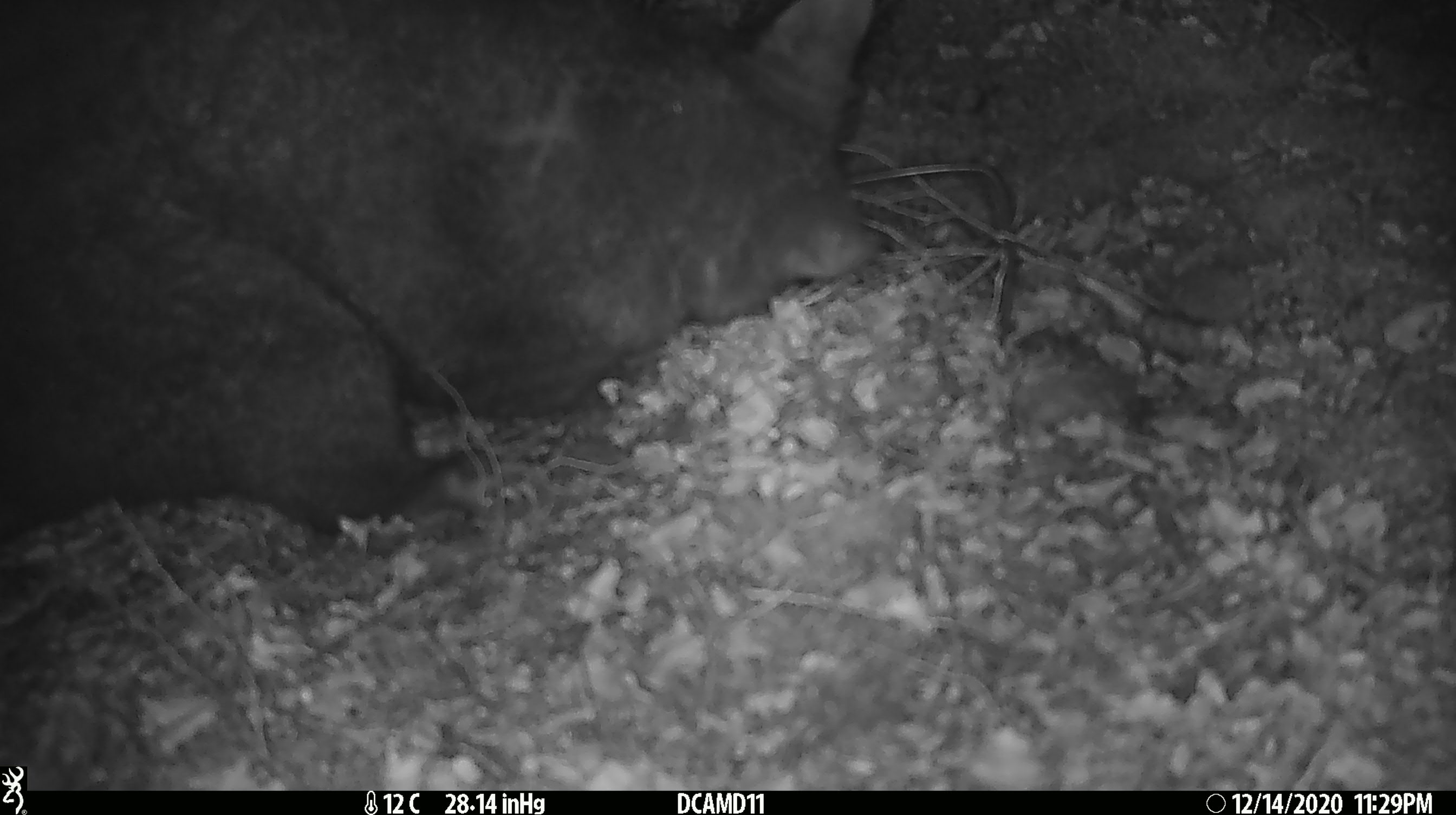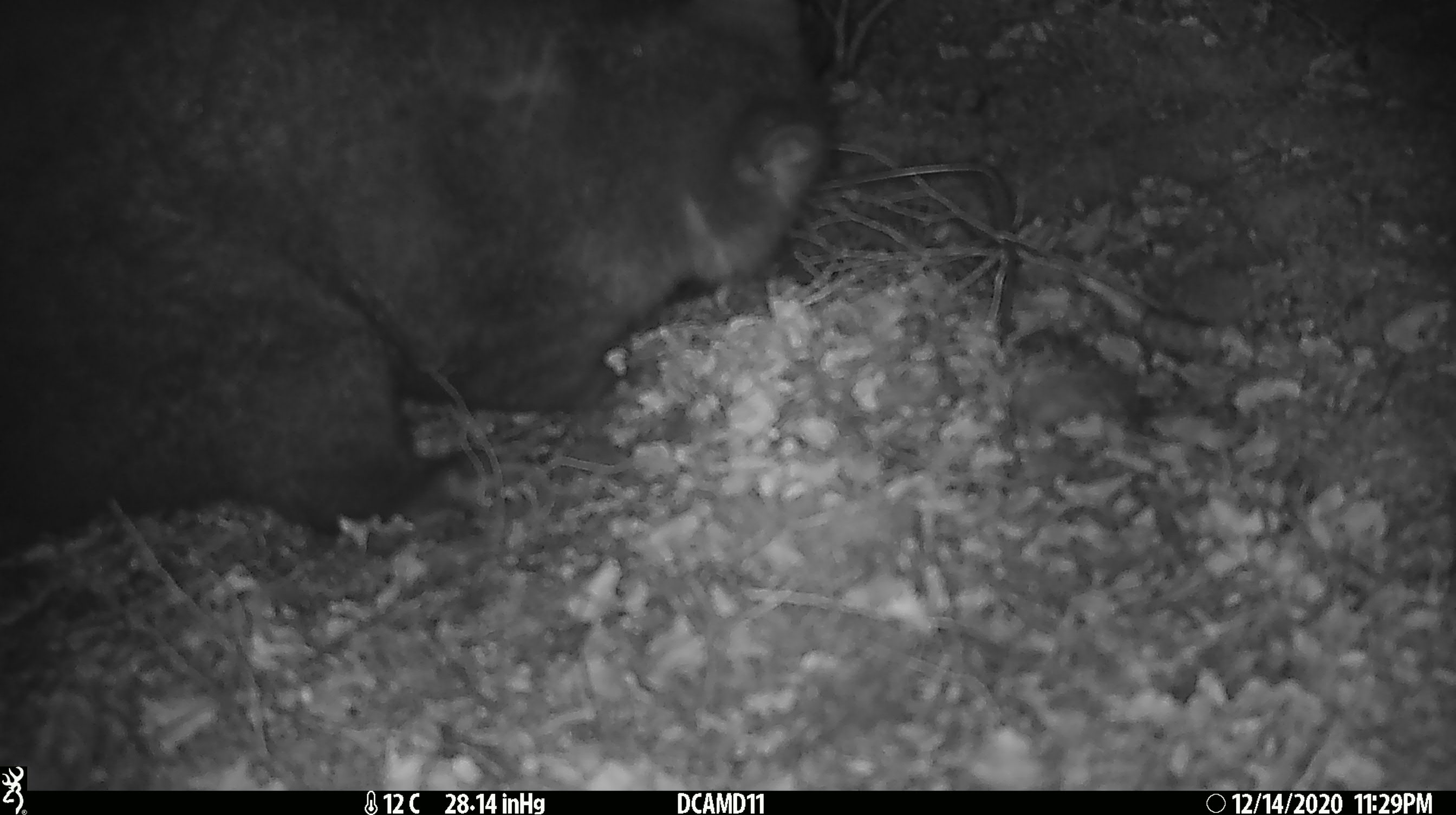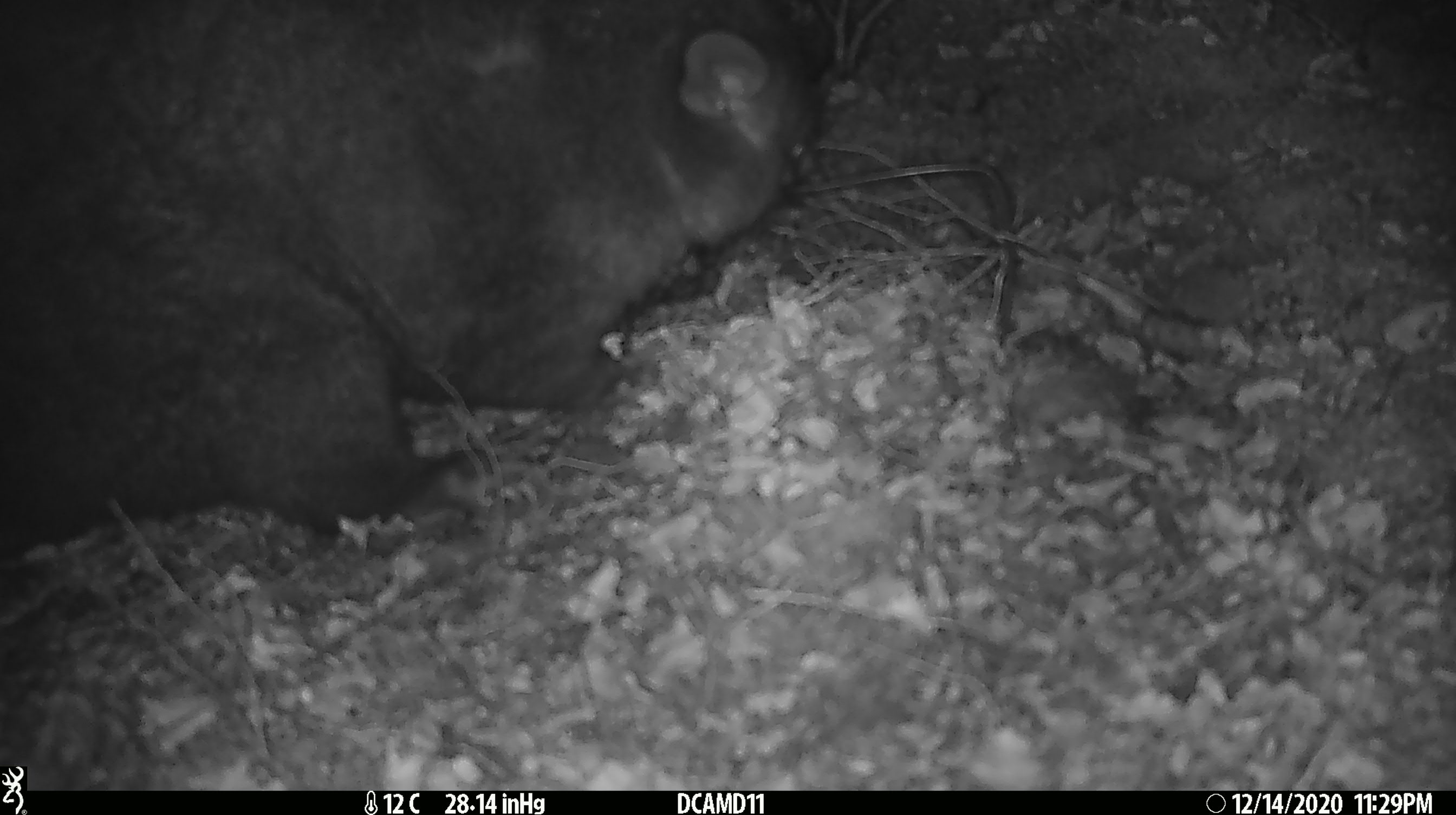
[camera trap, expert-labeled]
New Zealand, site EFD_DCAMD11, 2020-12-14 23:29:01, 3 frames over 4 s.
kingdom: Animalia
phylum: Chordata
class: Mammalia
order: Diprotodontia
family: Phalangeridae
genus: Trichosurus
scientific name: Trichosurus vulpecula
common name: common brushtail possum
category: possum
Possum (common brushtail possum) (Trichosurus vulpecula).